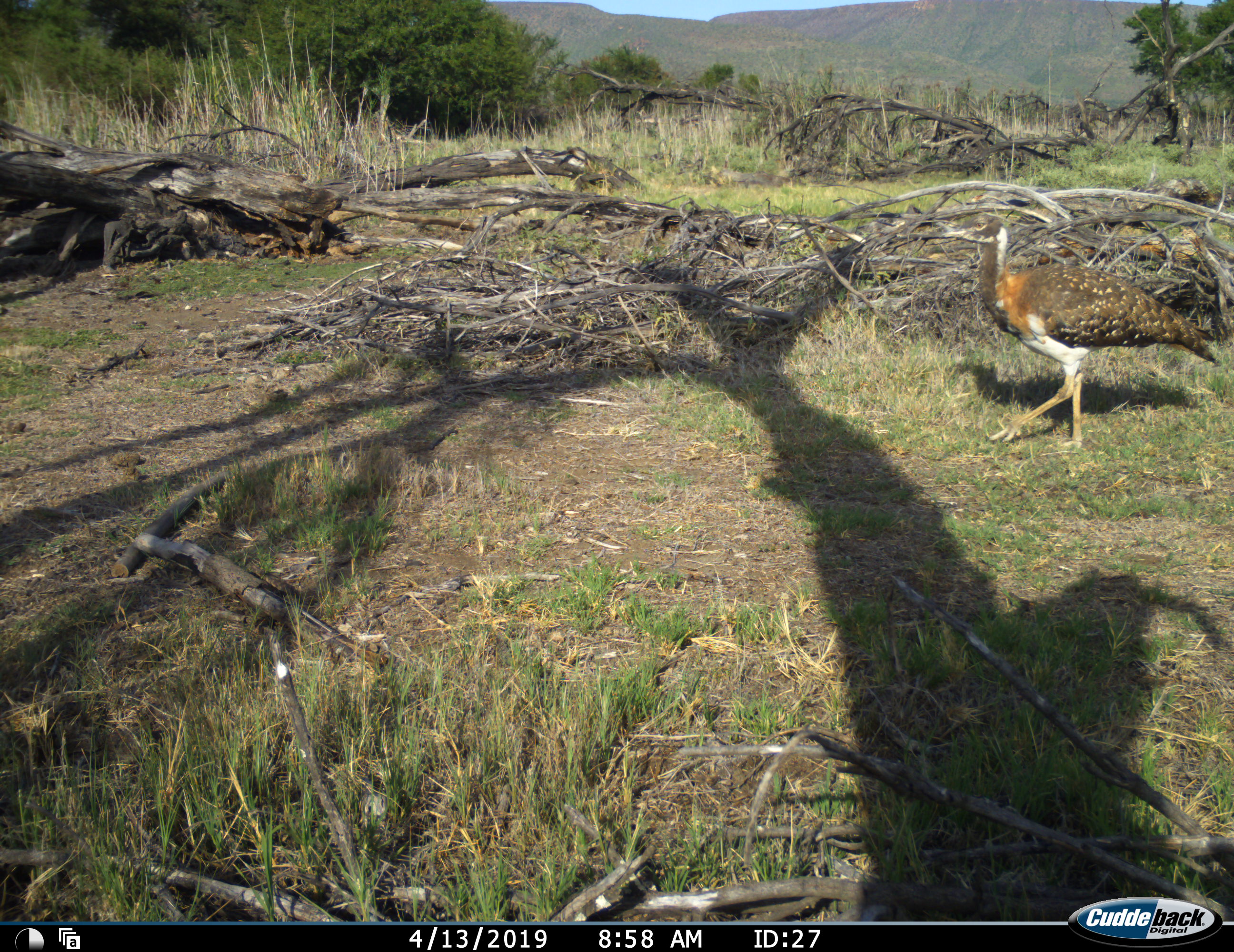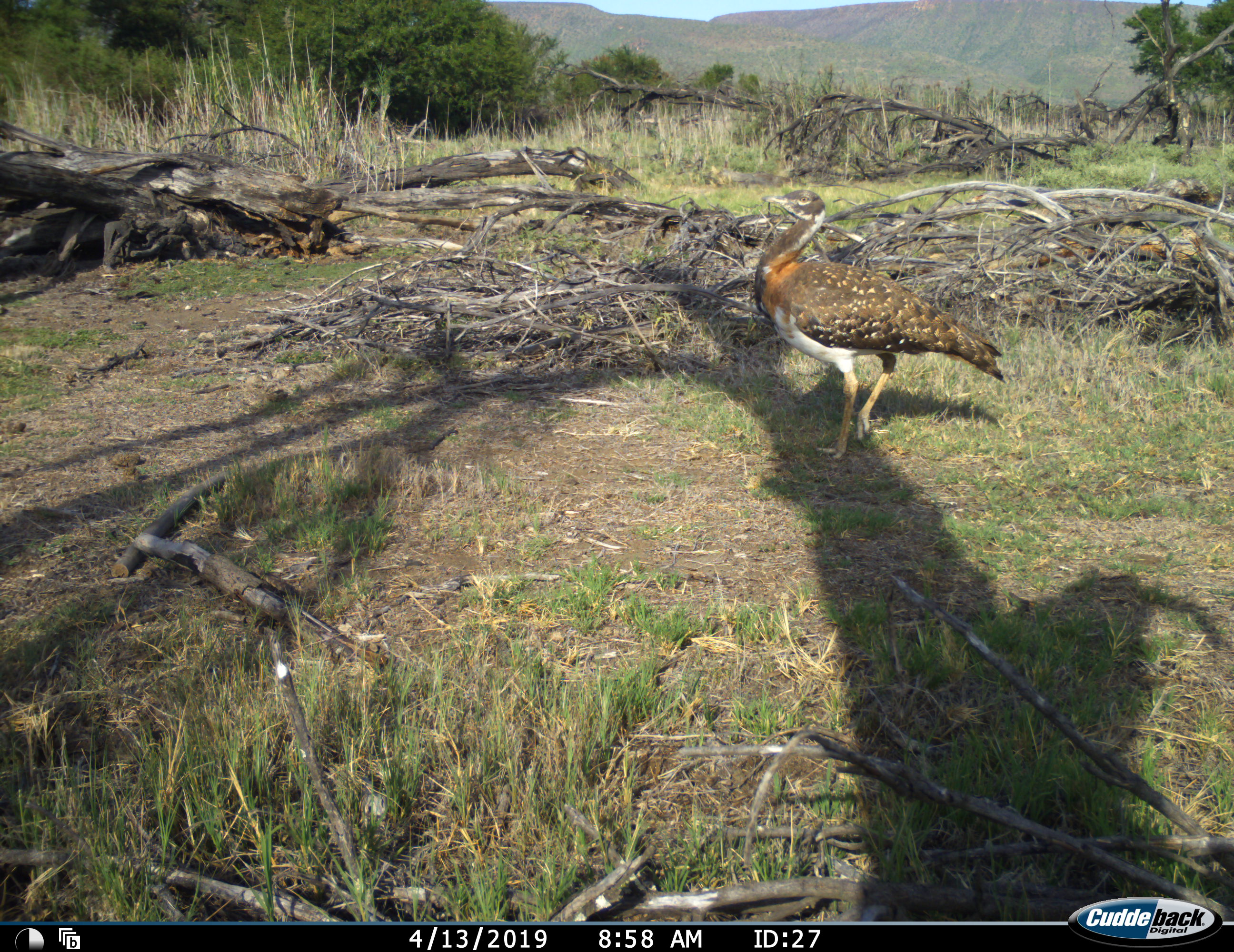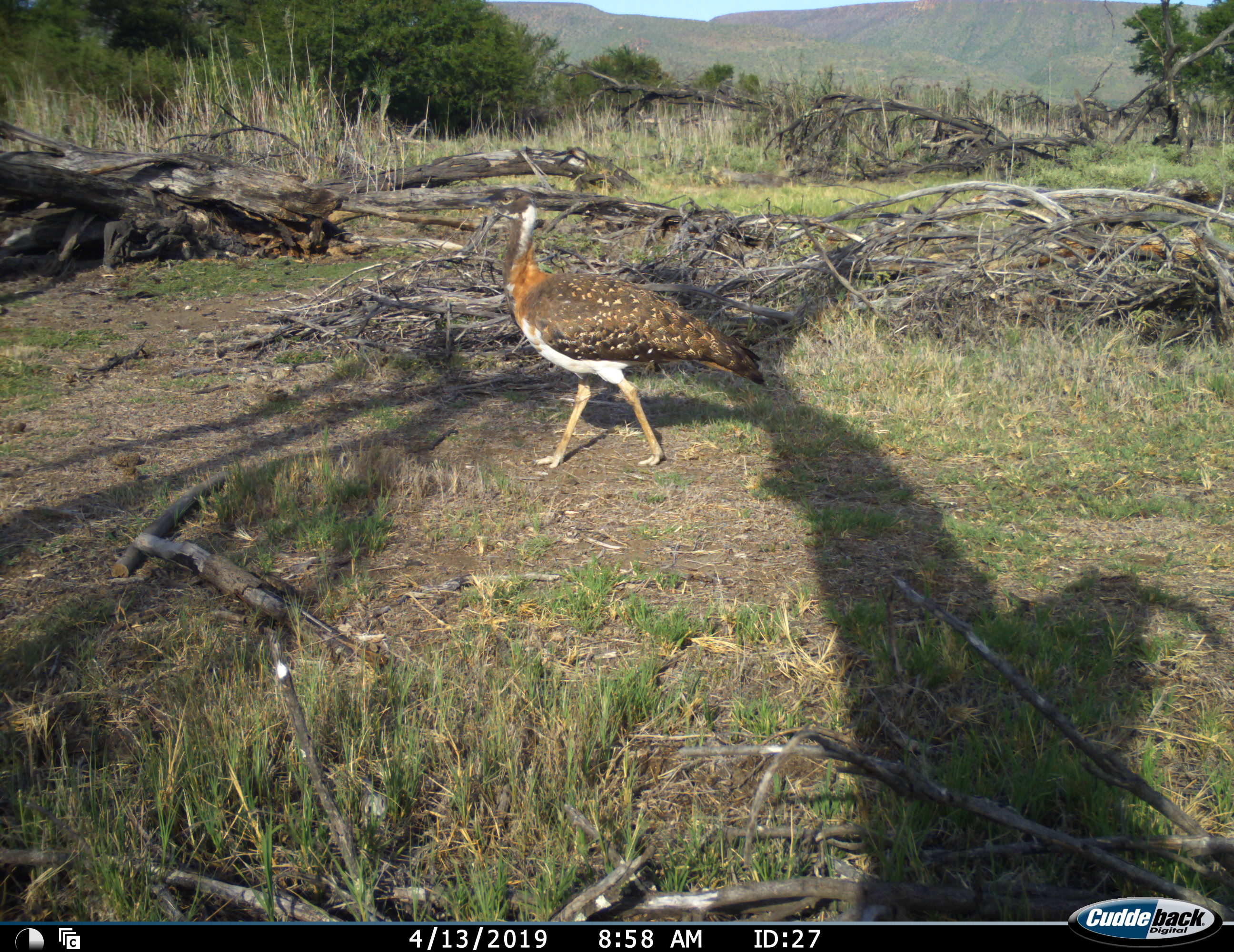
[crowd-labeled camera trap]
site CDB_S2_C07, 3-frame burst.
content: unidentified animal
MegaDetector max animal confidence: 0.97